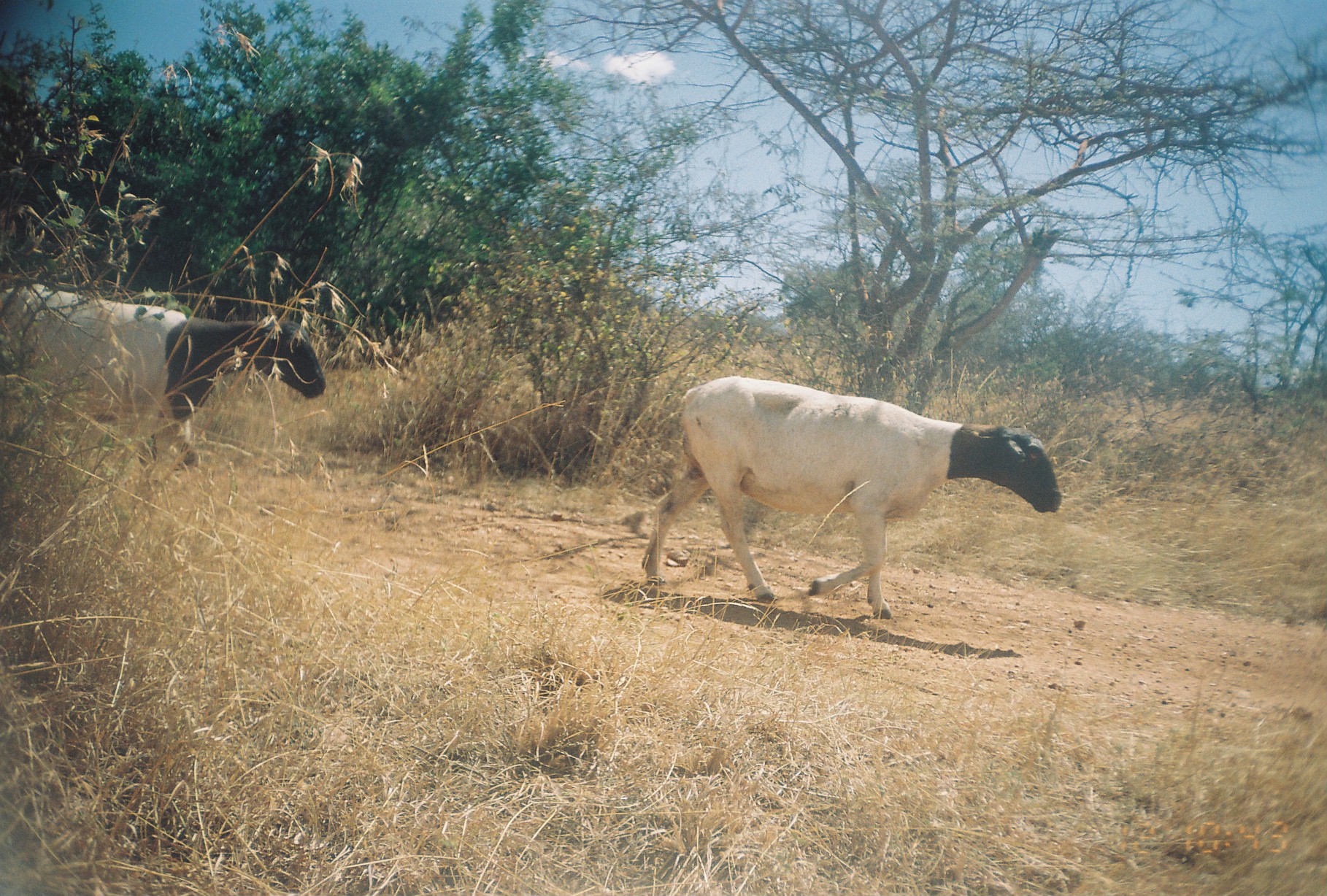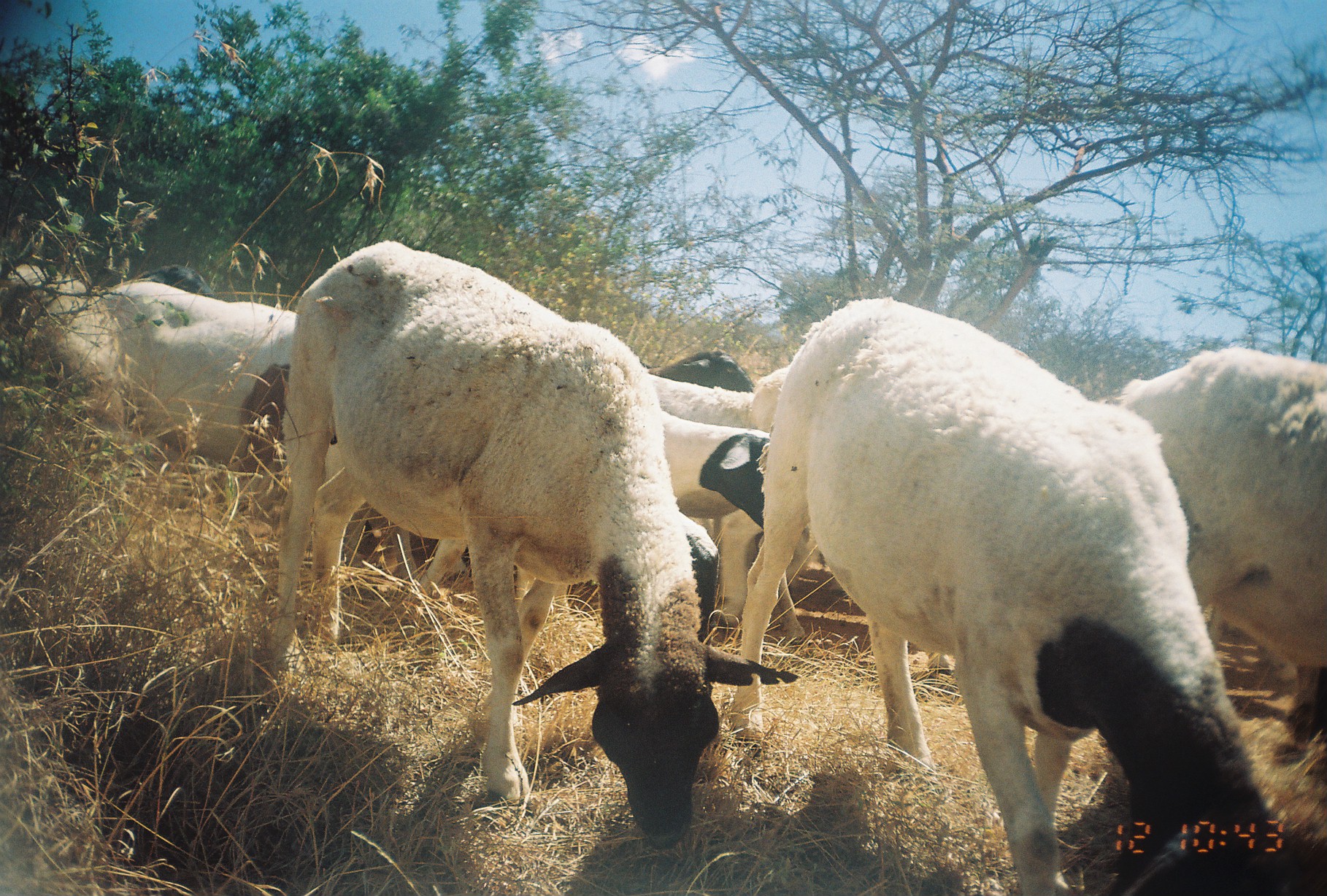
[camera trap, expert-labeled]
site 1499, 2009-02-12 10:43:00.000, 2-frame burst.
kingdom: Animalia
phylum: Chordata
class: Mammalia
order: Artiodactyla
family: Bovidae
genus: Ovis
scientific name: Ovis aries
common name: domestic sheep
Ovis aries (domestic sheep), count 2.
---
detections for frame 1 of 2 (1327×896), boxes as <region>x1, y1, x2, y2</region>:
ovis aries: <region>641, 374, 1061, 614</region>; <region>0, 279, 326, 466</region>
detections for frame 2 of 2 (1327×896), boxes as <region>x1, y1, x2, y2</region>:
ovis aries: <region>739, 297, 1312, 896</region>; <region>284, 238, 794, 838</region>; <region>1117, 352, 1323, 746</region>; <region>101, 278, 282, 479</region>; <region>4, 260, 115, 384</region>; <region>659, 409, 764, 523</region>; <region>657, 345, 753, 386</region>